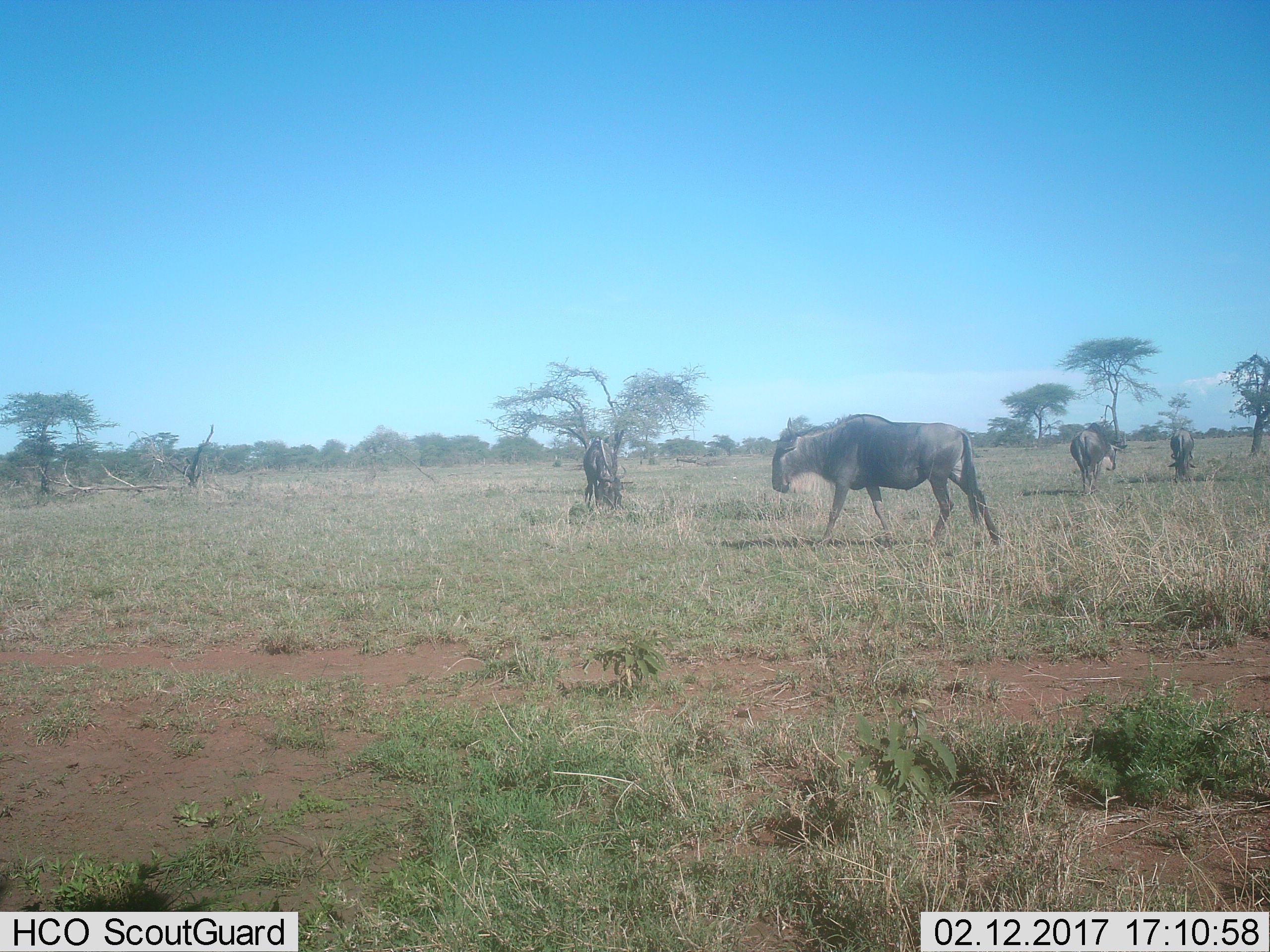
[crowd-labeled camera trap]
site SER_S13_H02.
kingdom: Animalia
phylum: Chordata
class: Mammalia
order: Artiodactyla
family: Bovidae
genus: Connochaetes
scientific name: Connochaetes taurinus taurinus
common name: blue wildebeest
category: wildebeestblue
Wildebeestblue (blue wildebeest) (Connochaetes taurinus taurinus), count 3. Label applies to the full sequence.